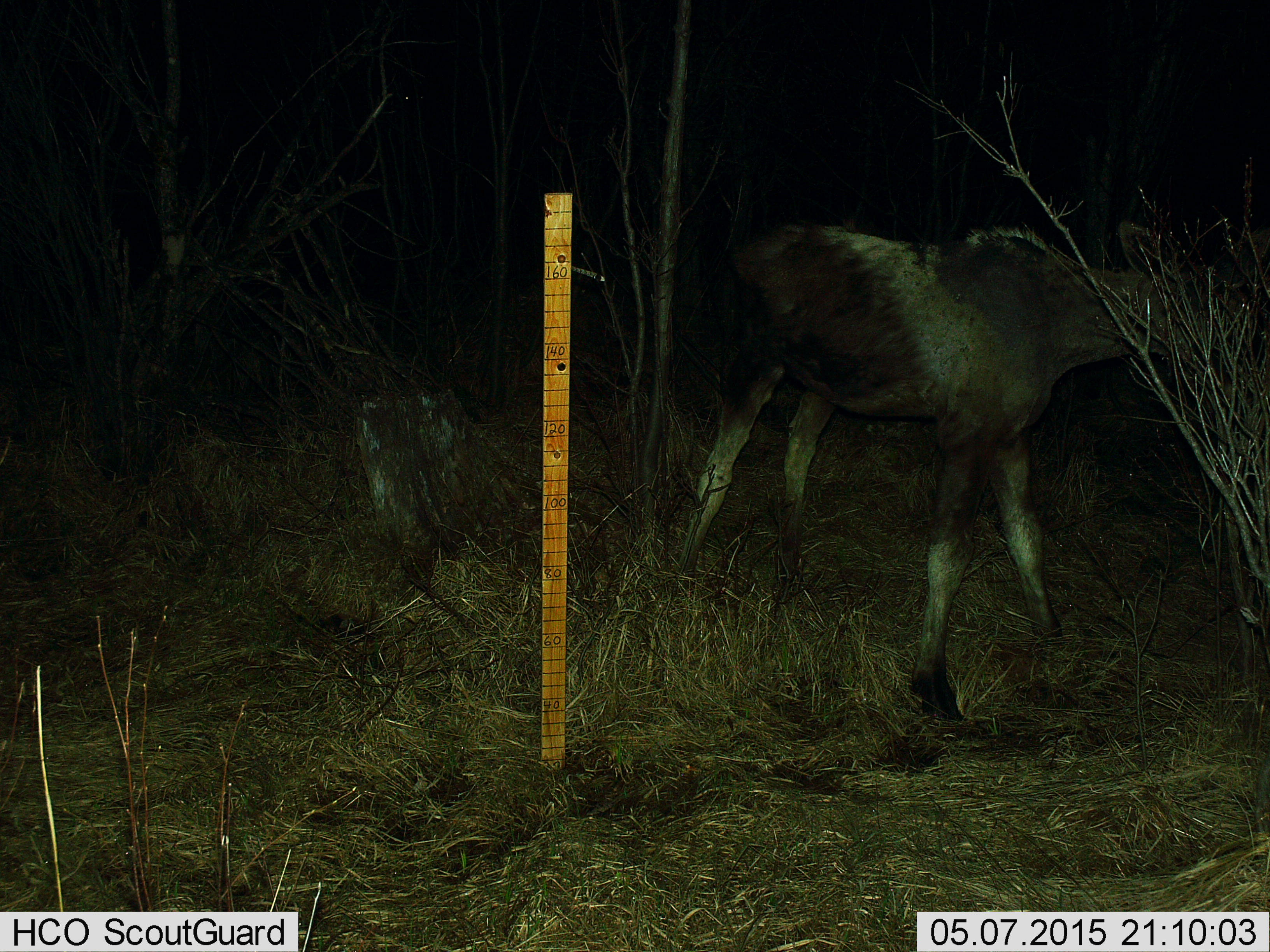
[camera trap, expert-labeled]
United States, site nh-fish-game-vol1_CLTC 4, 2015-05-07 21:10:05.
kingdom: Animalia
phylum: Chordata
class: Mammalia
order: Artiodactyla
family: Cervidae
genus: Alces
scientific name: Alces alces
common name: moose